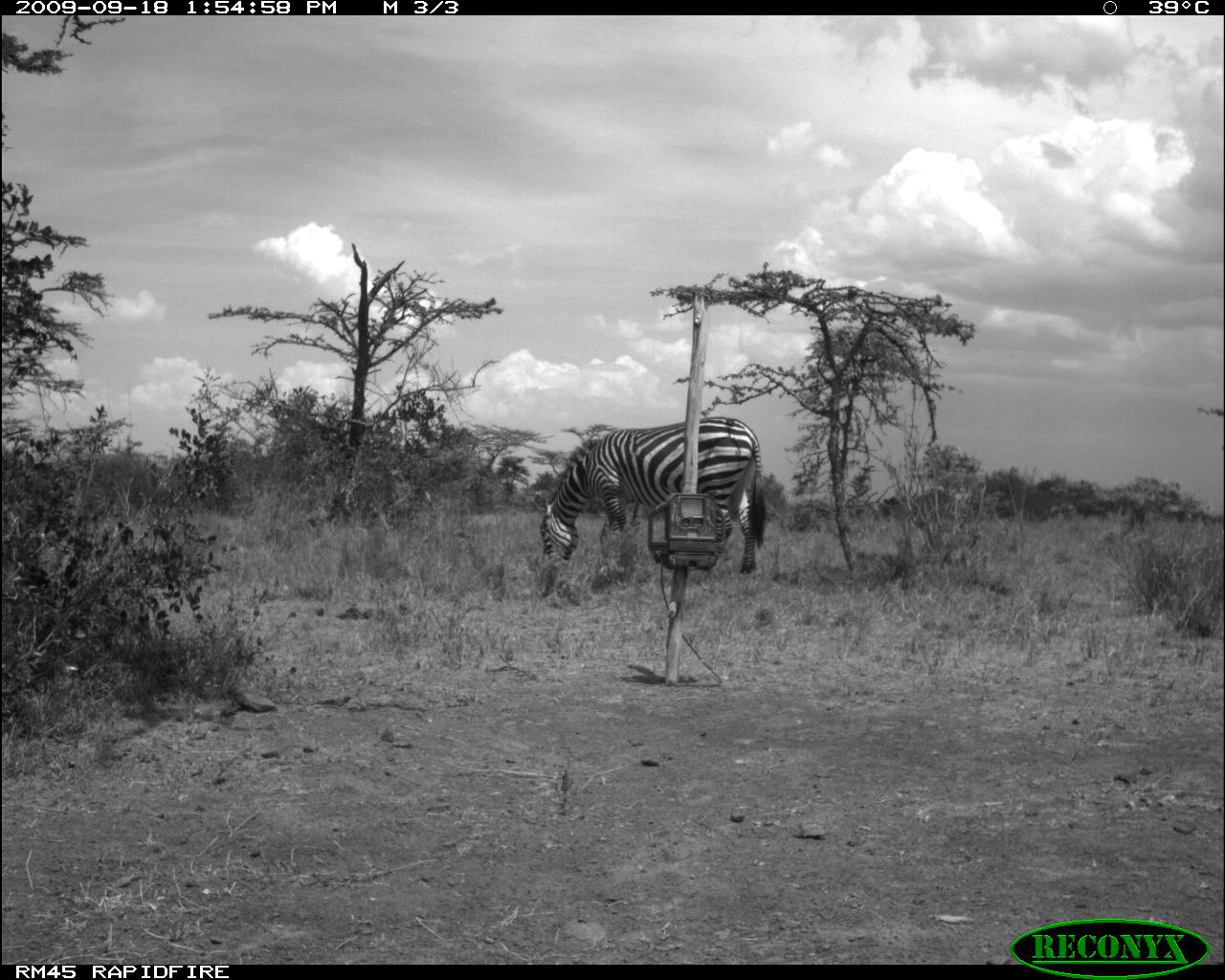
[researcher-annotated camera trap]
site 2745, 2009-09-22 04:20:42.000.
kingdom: Animalia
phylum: Chordata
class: Mammalia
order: Perissodactyla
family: Equidae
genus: Equus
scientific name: Equus quagga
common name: plains zebra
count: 1